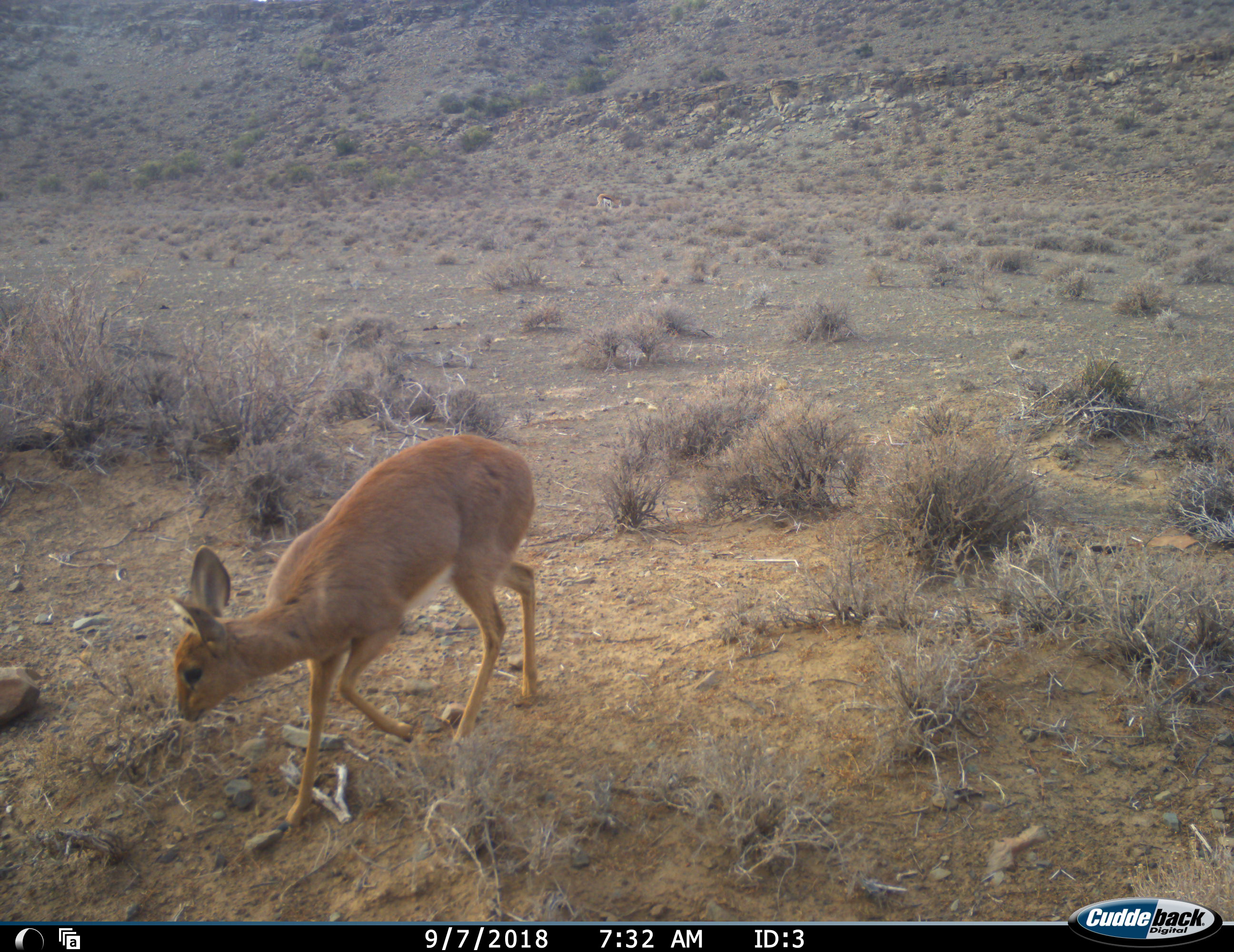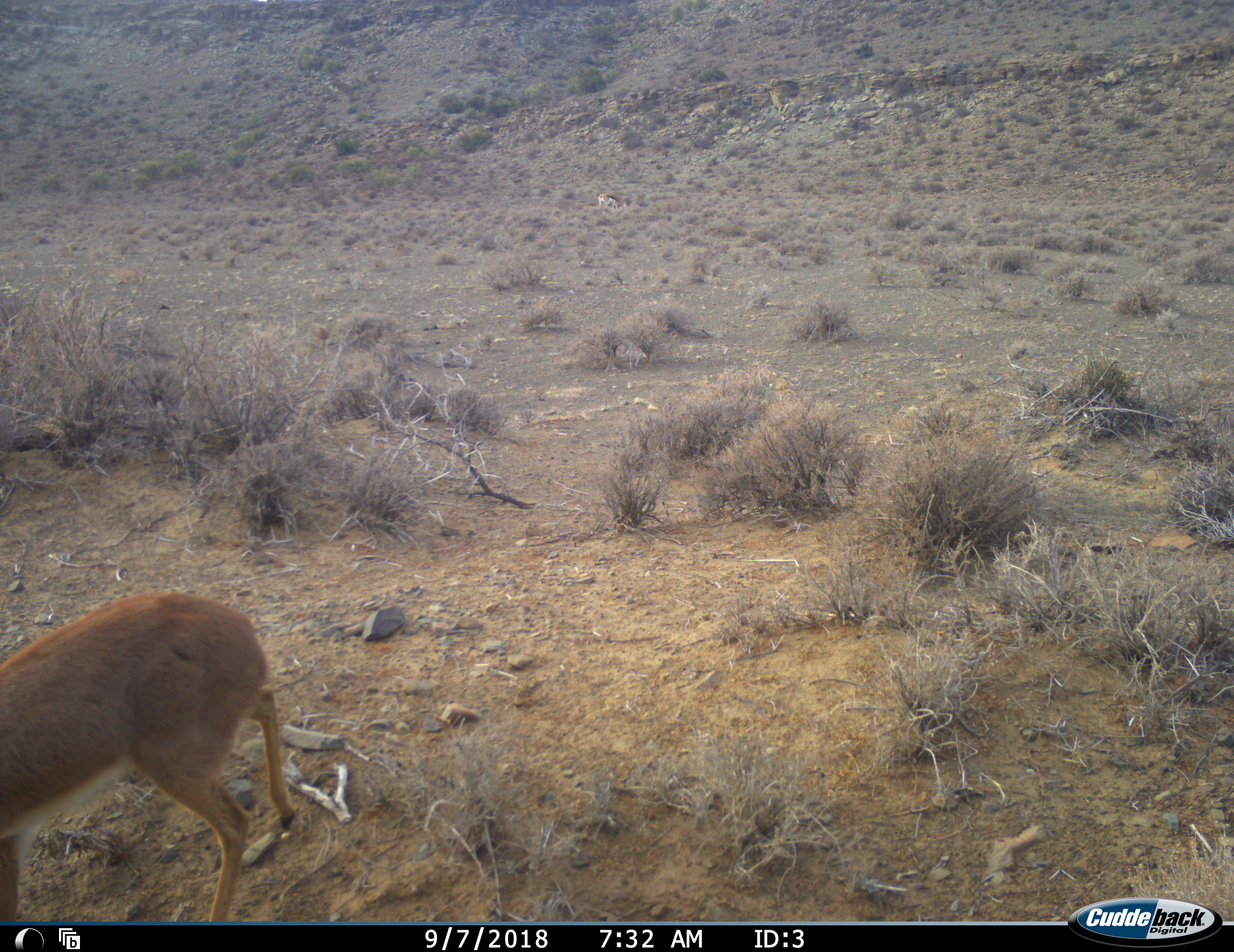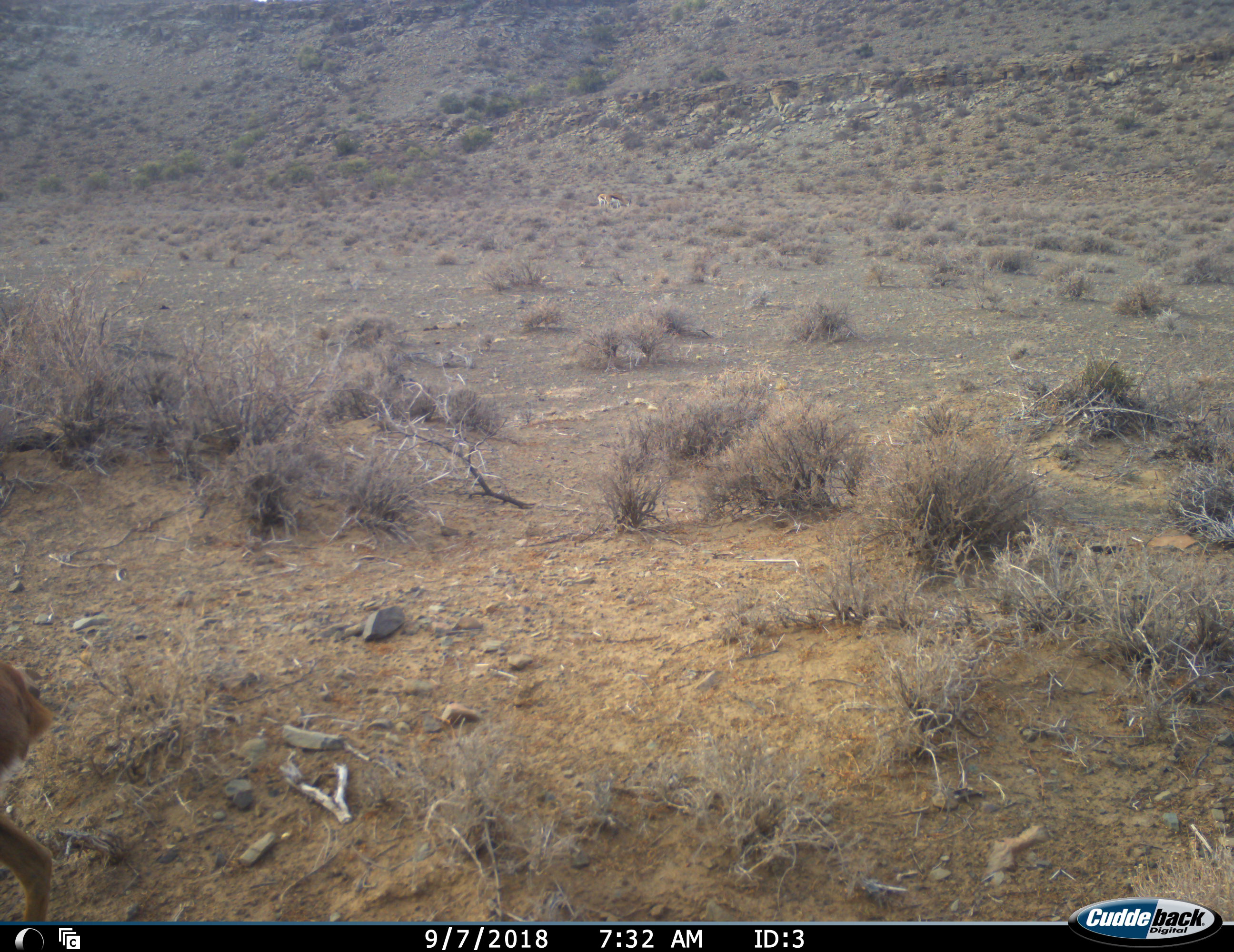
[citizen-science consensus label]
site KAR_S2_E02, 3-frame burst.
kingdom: Animalia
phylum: Chordata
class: Mammalia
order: Artiodactyla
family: Bovidae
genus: Raphicerus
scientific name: Raphicerus campestris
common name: steenbok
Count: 1.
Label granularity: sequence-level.